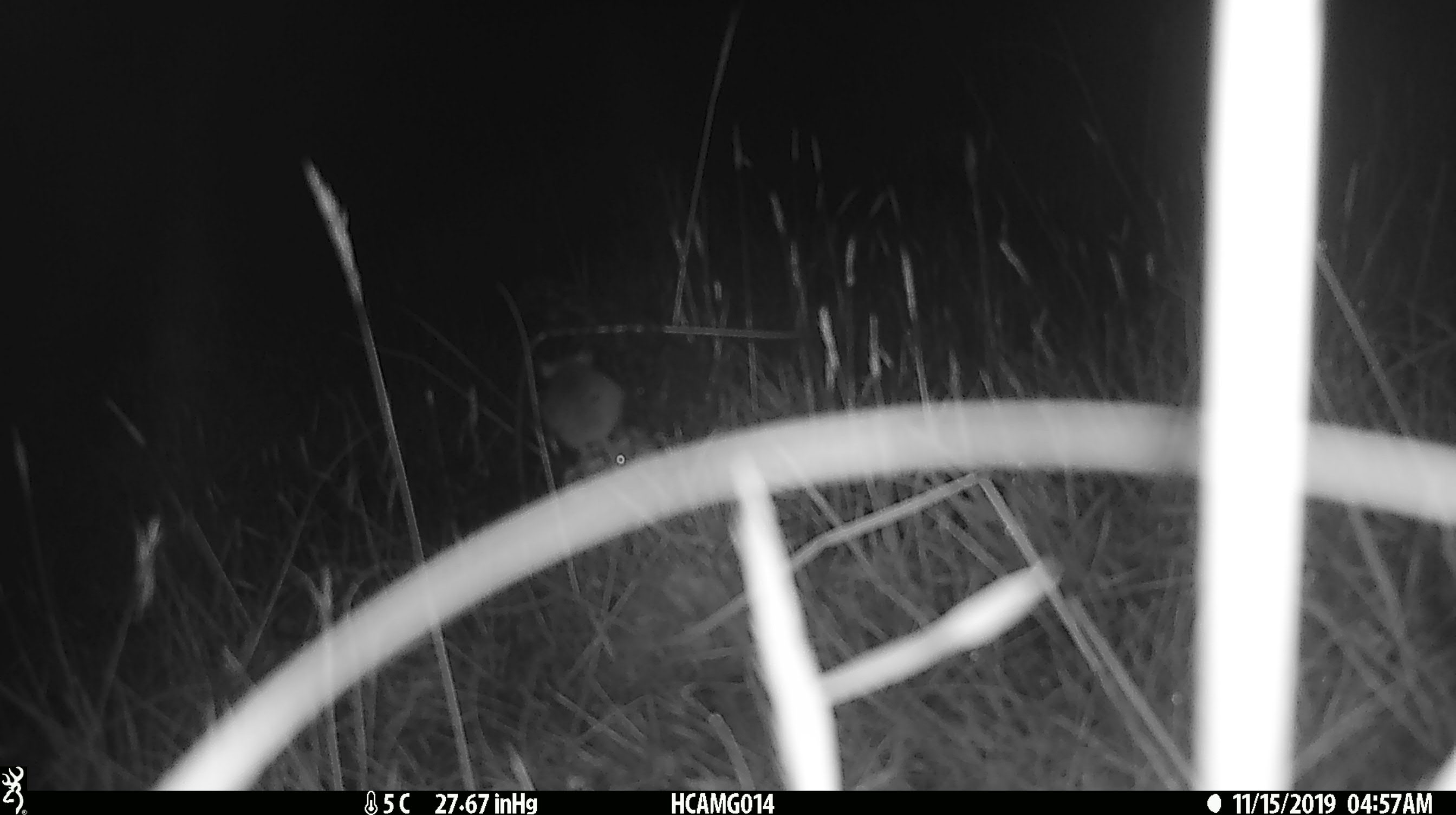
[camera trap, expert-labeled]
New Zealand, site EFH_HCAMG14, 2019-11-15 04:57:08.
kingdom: Animalia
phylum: Chordata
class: Mammalia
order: Rodentia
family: Muridae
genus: Mus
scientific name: Mus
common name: mouse